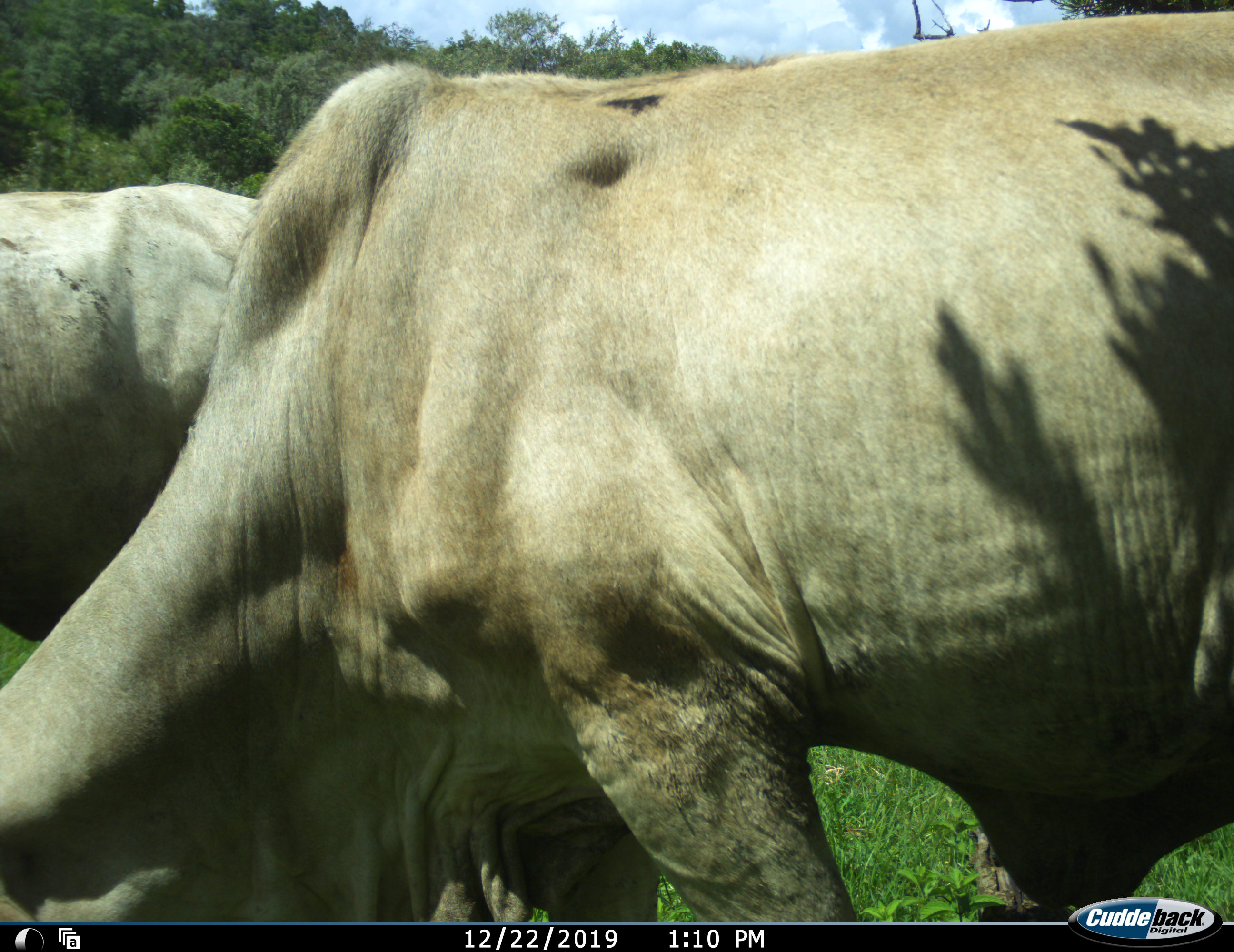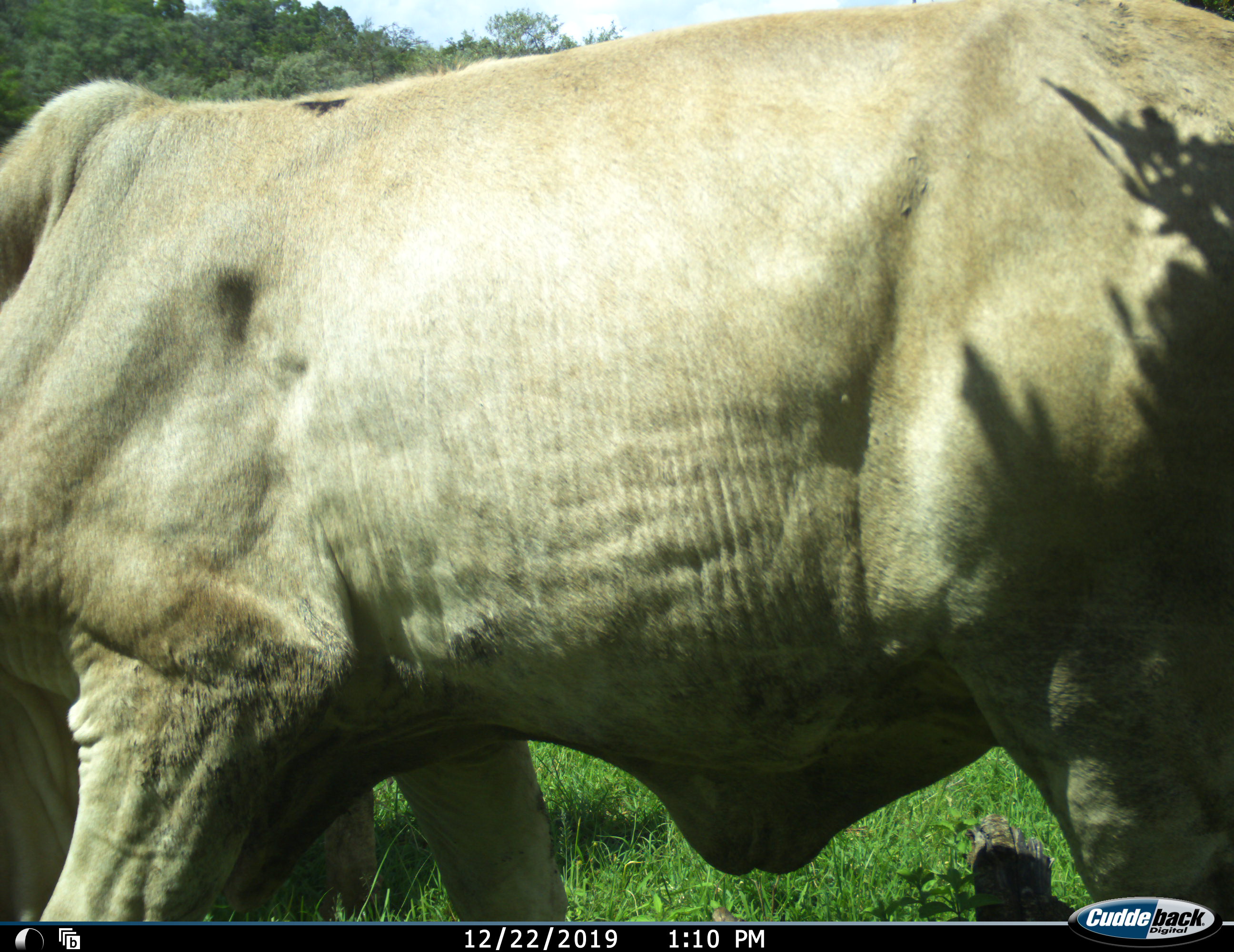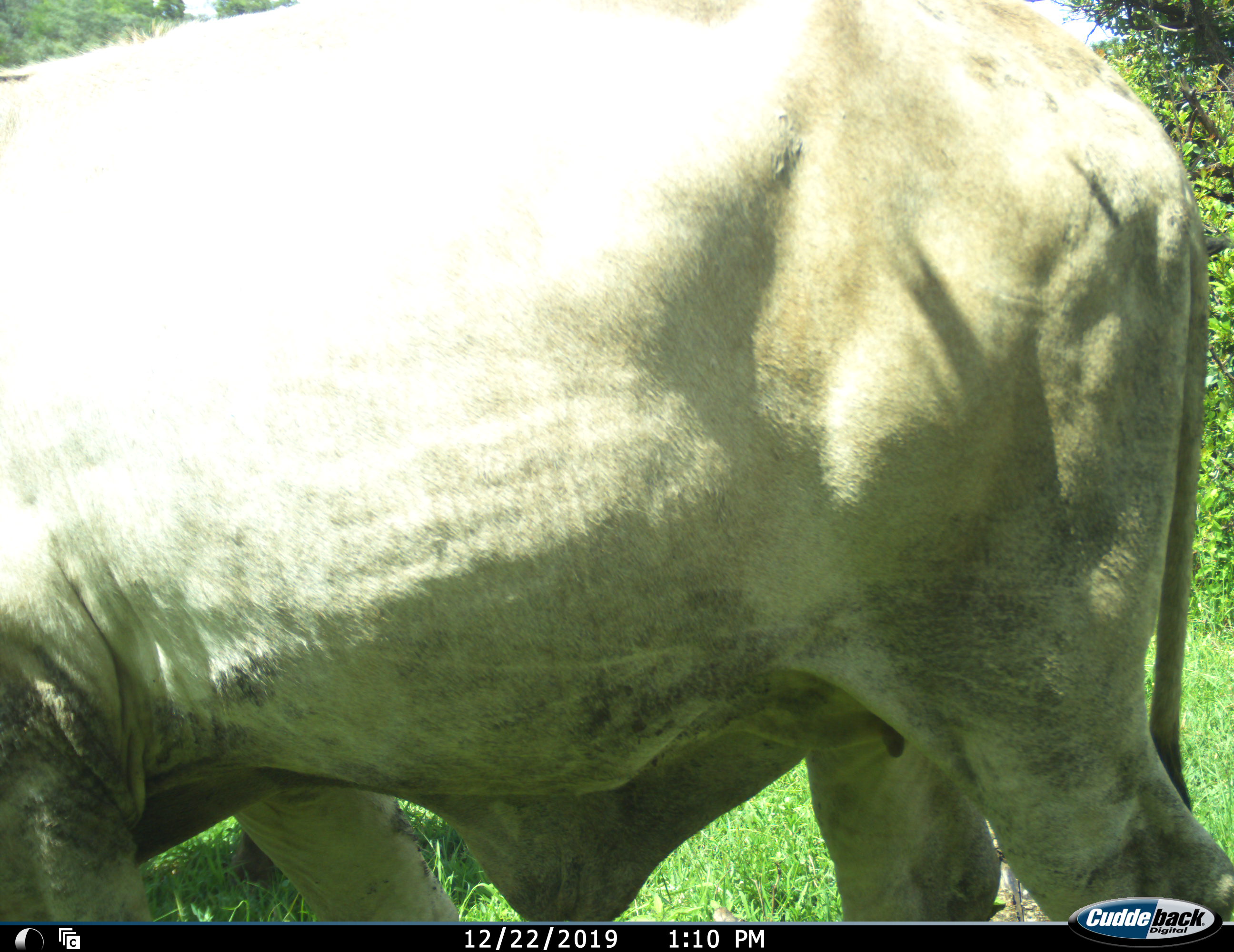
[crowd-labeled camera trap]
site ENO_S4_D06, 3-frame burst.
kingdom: Animalia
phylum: Chordata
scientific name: Vertebrata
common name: domestic animal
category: domesticanimal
Domesticanimal (domestic animal) (Vertebrata), count 2. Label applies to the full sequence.